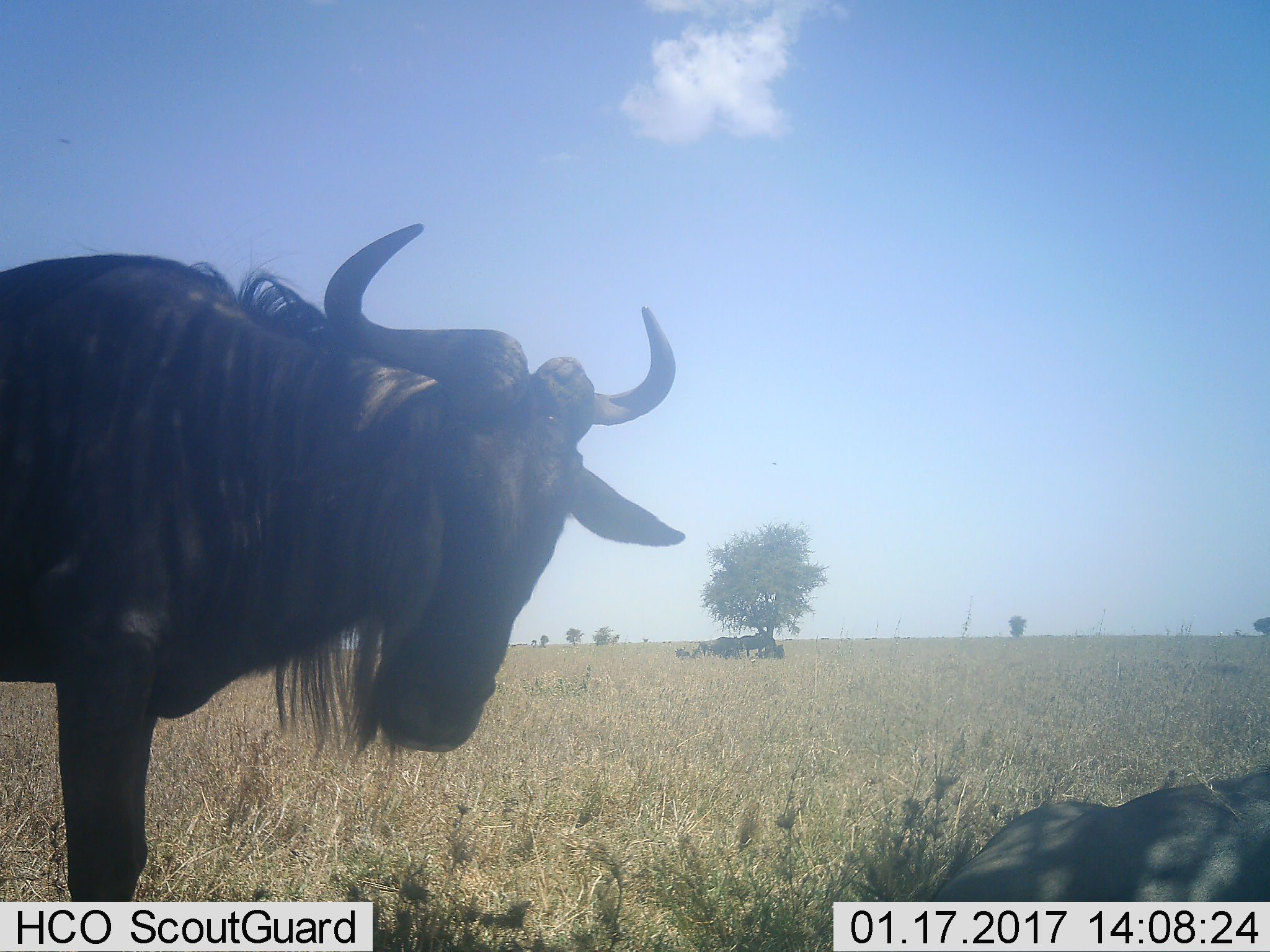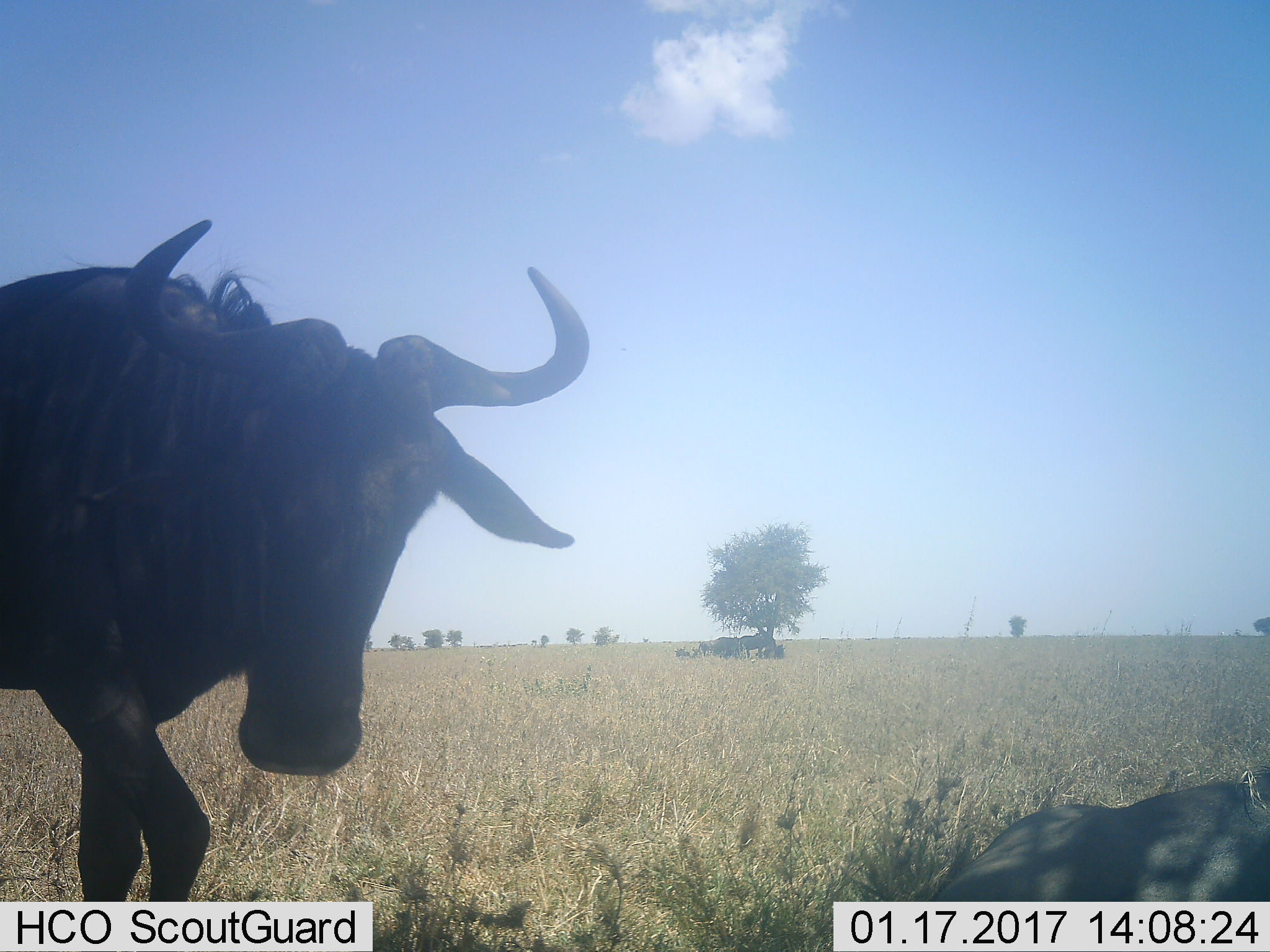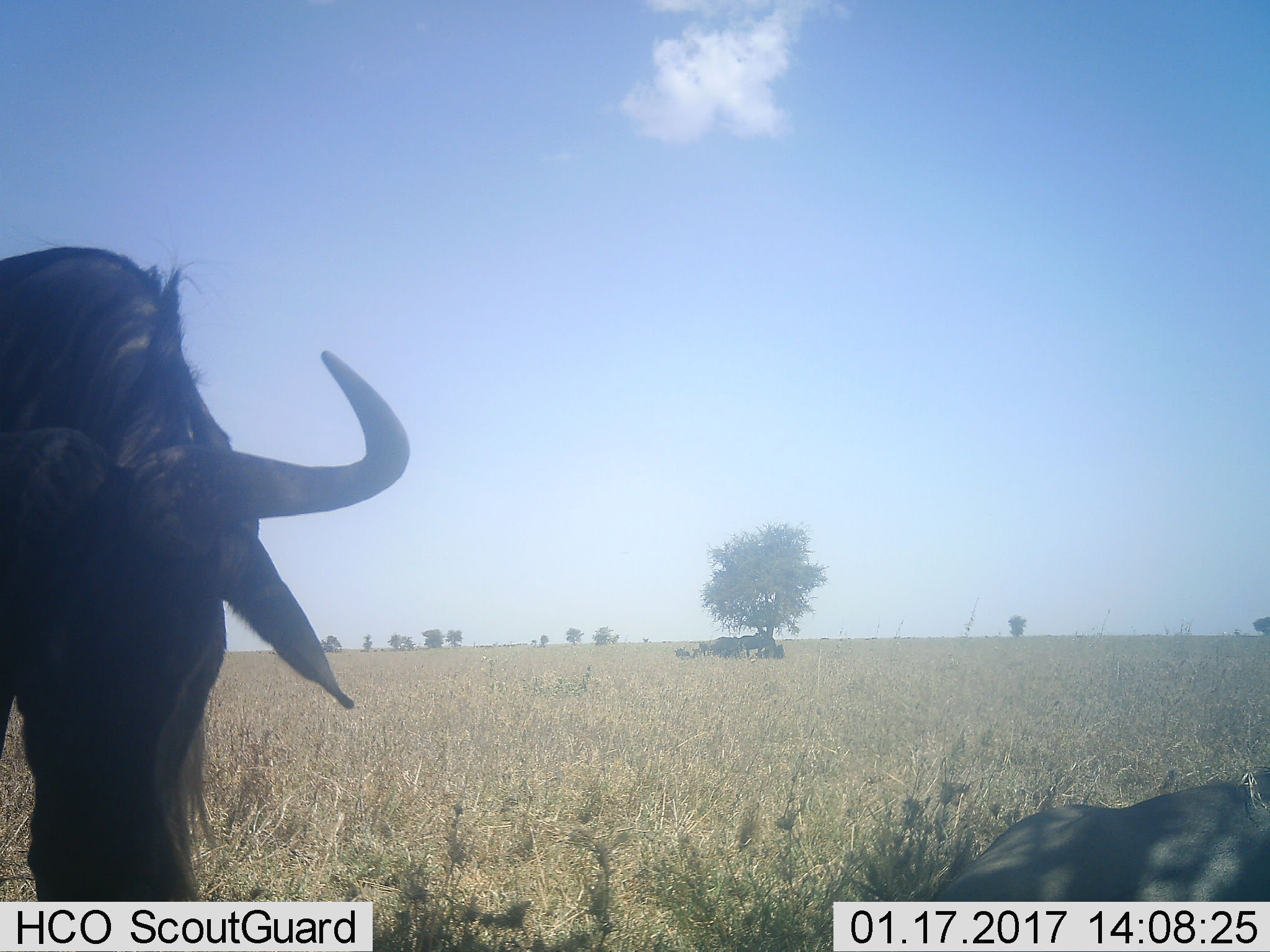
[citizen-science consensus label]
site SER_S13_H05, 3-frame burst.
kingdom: Animalia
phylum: Chordata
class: Mammalia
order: Artiodactyla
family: Bovidae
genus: Connochaetes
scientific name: Connochaetes taurinus taurinus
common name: blue wildebeest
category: wildebeestblue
Wildebeestblue (blue wildebeest) (Connochaetes taurinus taurinus), count 5. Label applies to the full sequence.